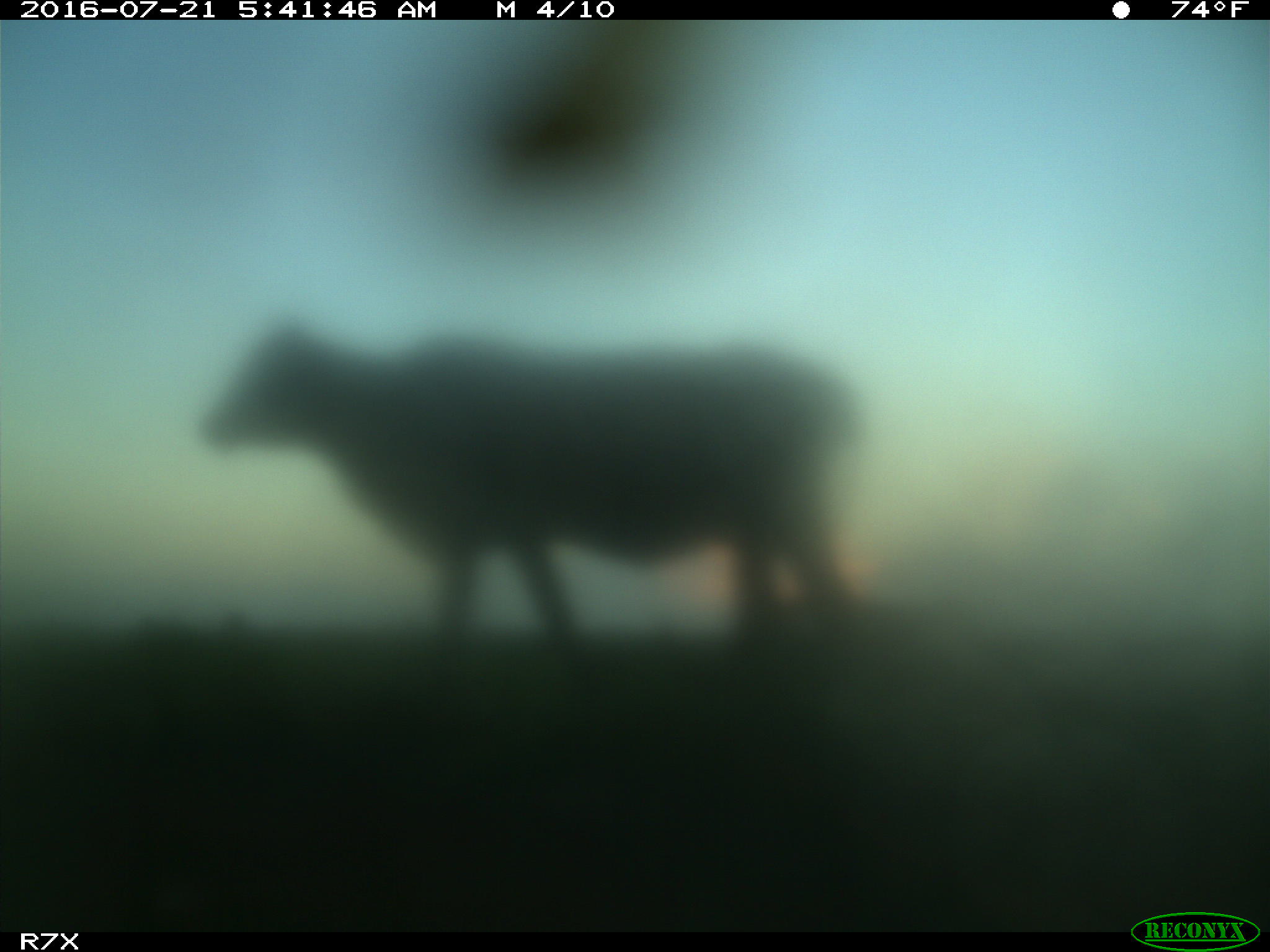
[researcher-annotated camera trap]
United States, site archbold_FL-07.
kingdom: Animalia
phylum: Chordata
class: Mammalia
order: Artiodactyla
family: Bovidae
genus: Bos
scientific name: Bos taurus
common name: domestic cow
Bos taurus (domestic cow).